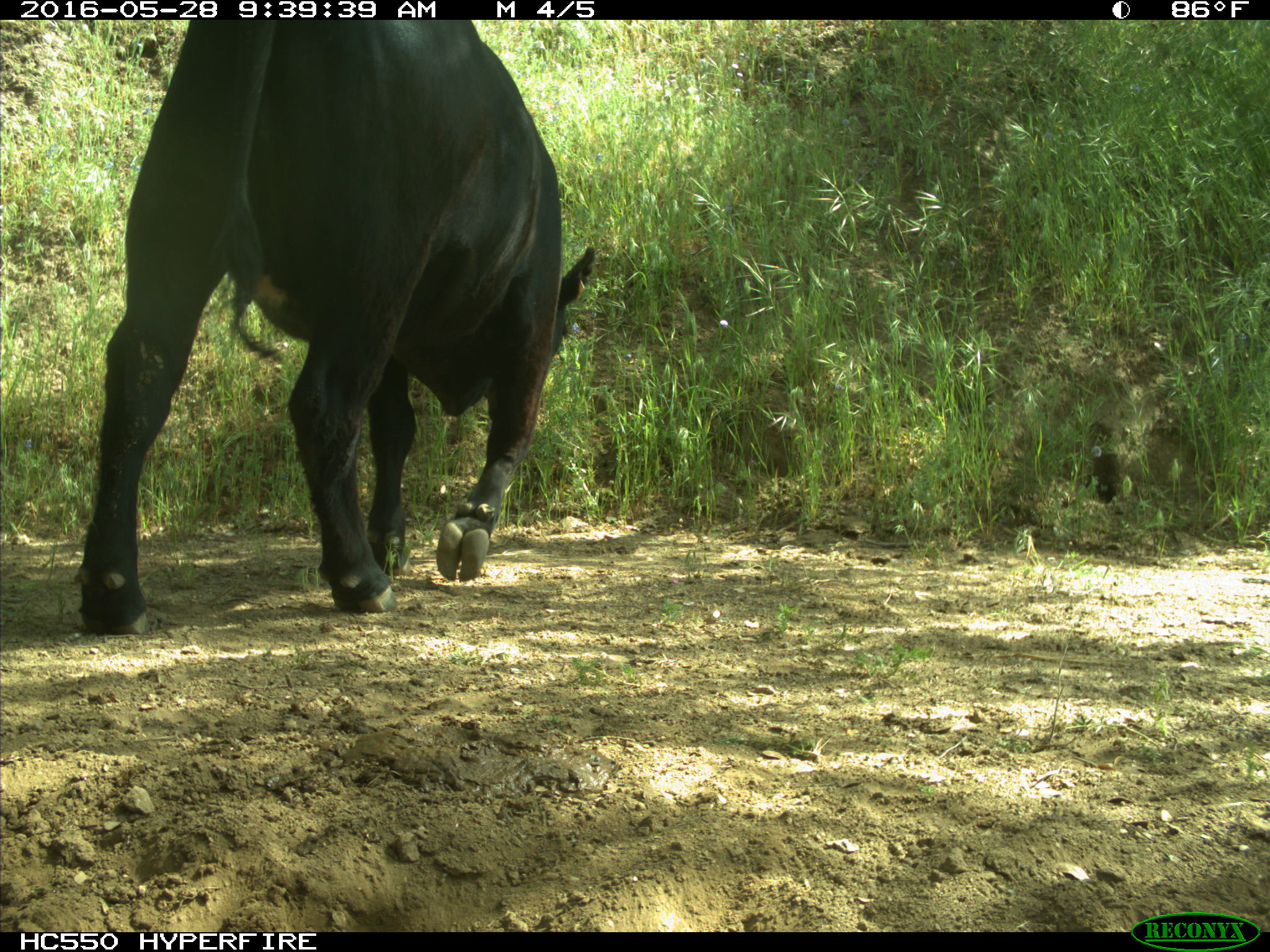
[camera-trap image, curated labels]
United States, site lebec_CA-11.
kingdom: Animalia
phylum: Chordata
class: Mammalia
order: Artiodactyla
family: Bovidae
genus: Bos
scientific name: Bos taurus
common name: domestic cow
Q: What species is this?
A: Bos taurus (domestic cow).